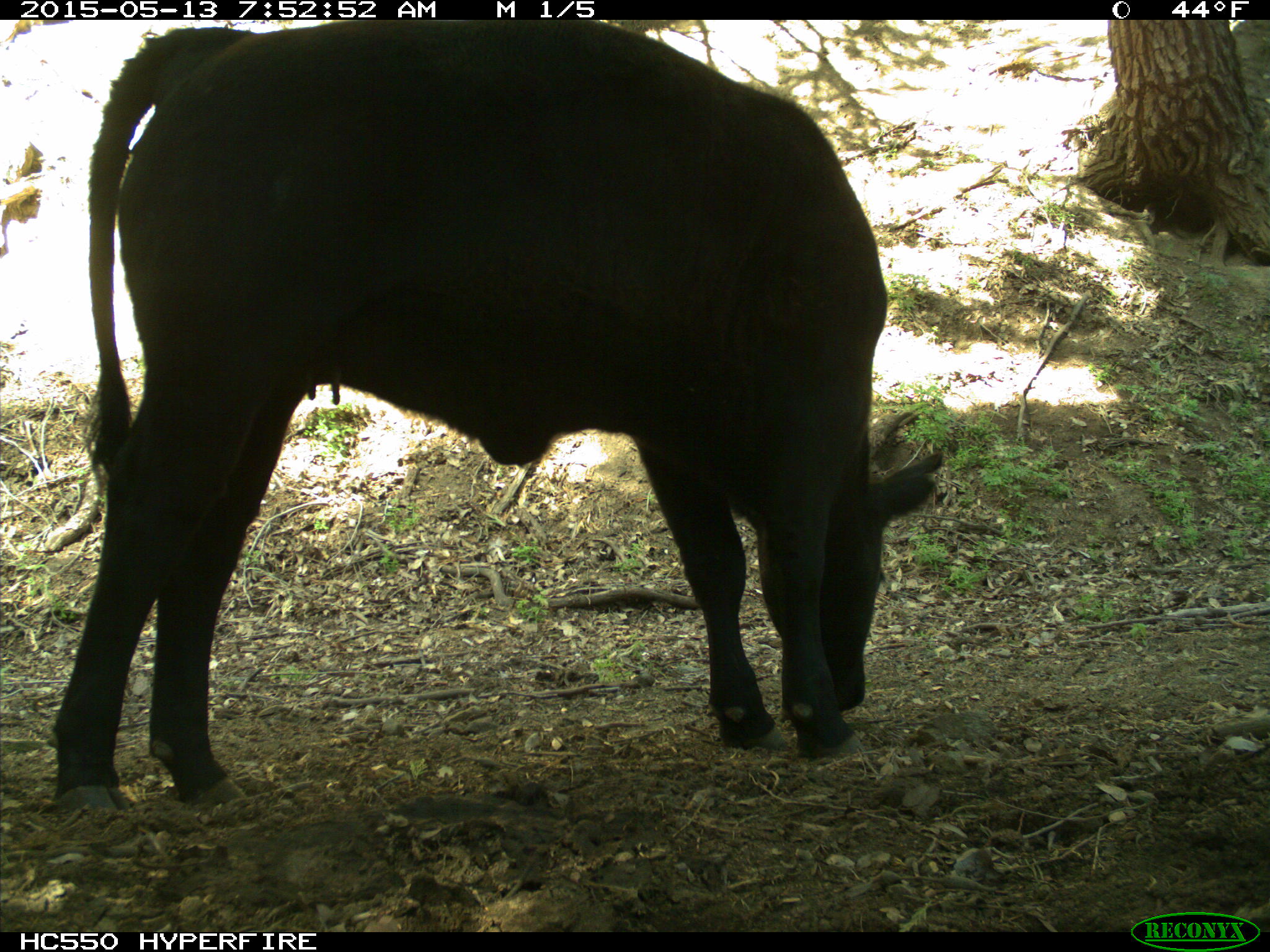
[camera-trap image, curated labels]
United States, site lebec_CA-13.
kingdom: Animalia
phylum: Chordata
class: Mammalia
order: Artiodactyla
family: Bovidae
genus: Bos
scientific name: Bos taurus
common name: domestic cow